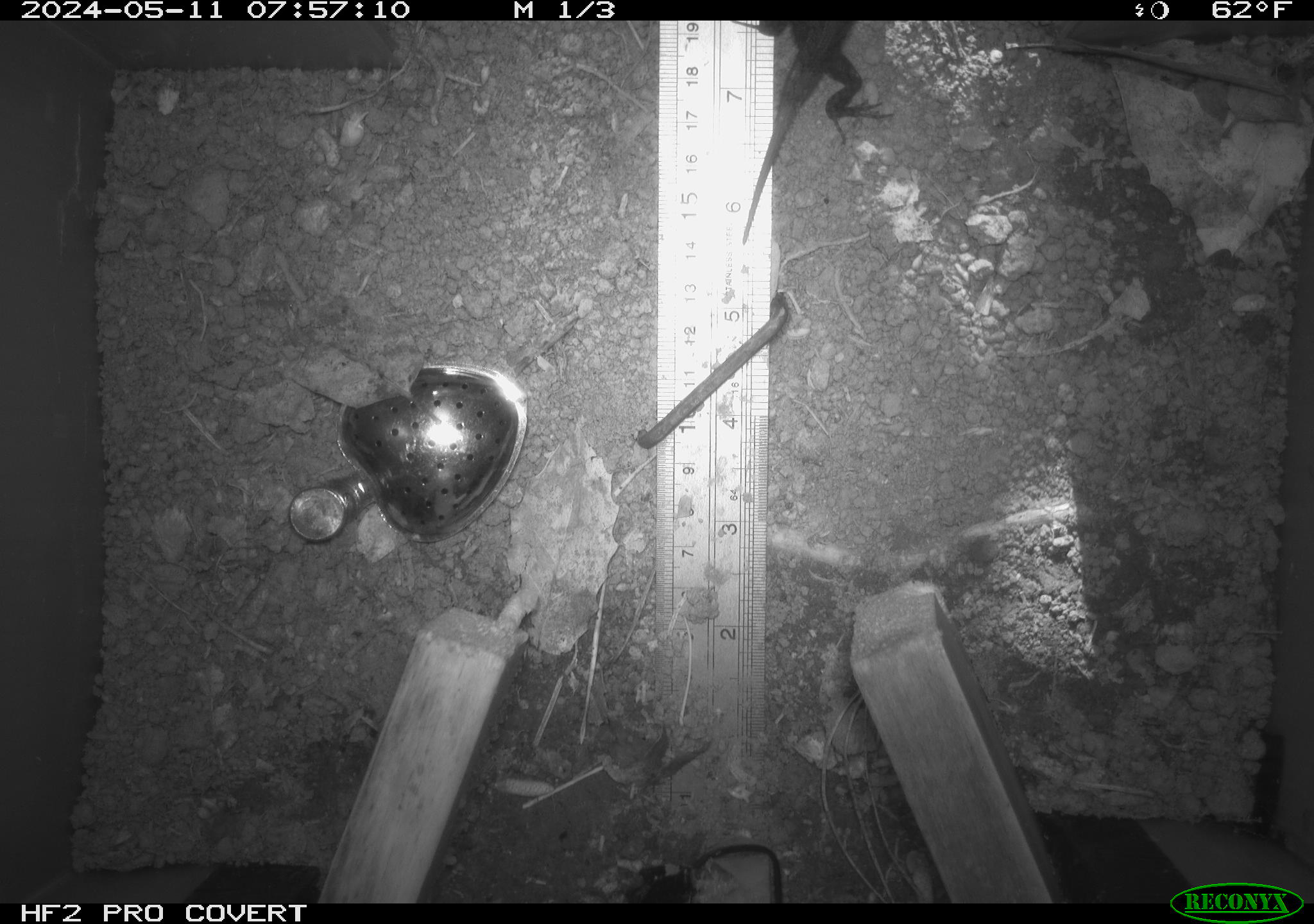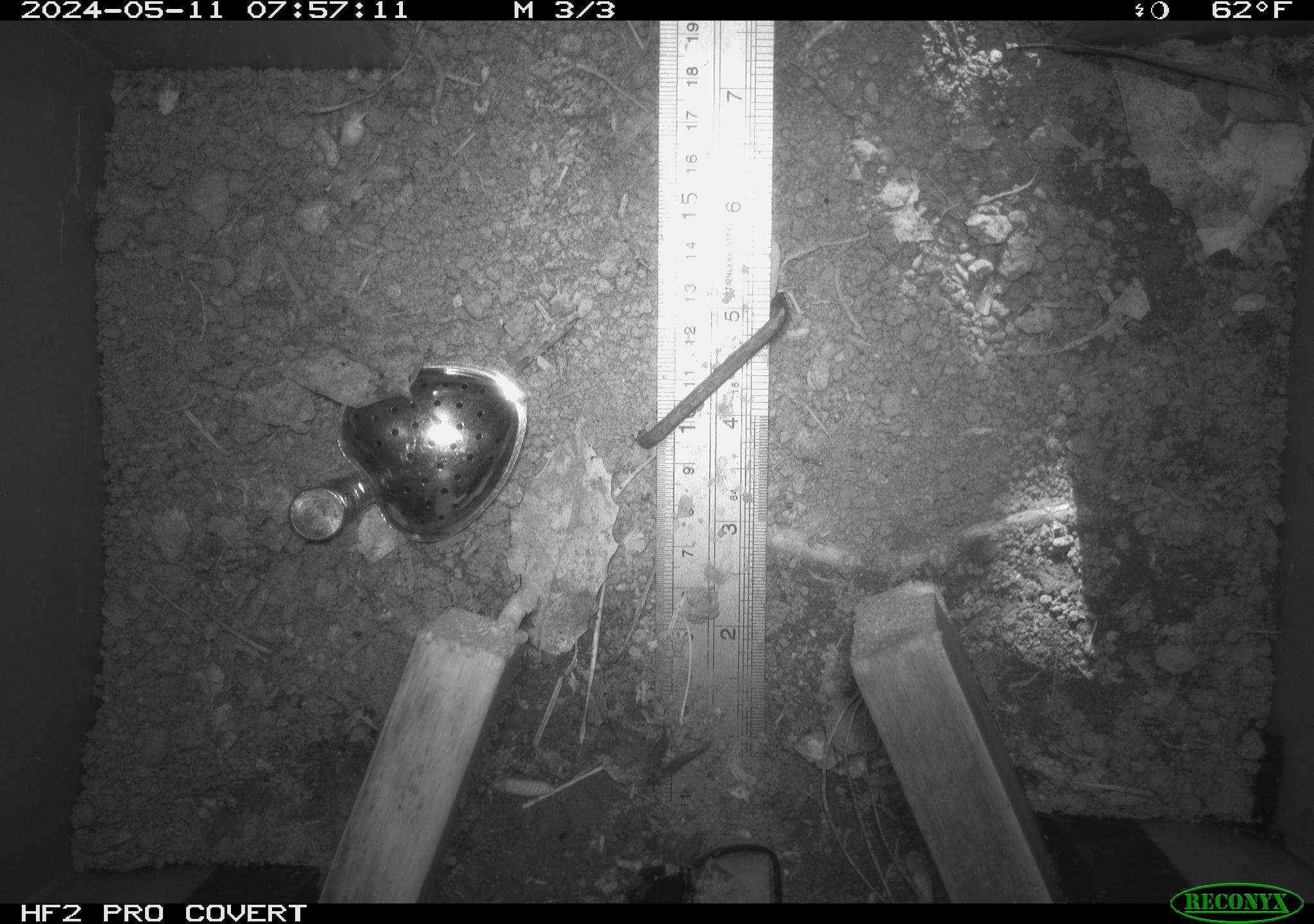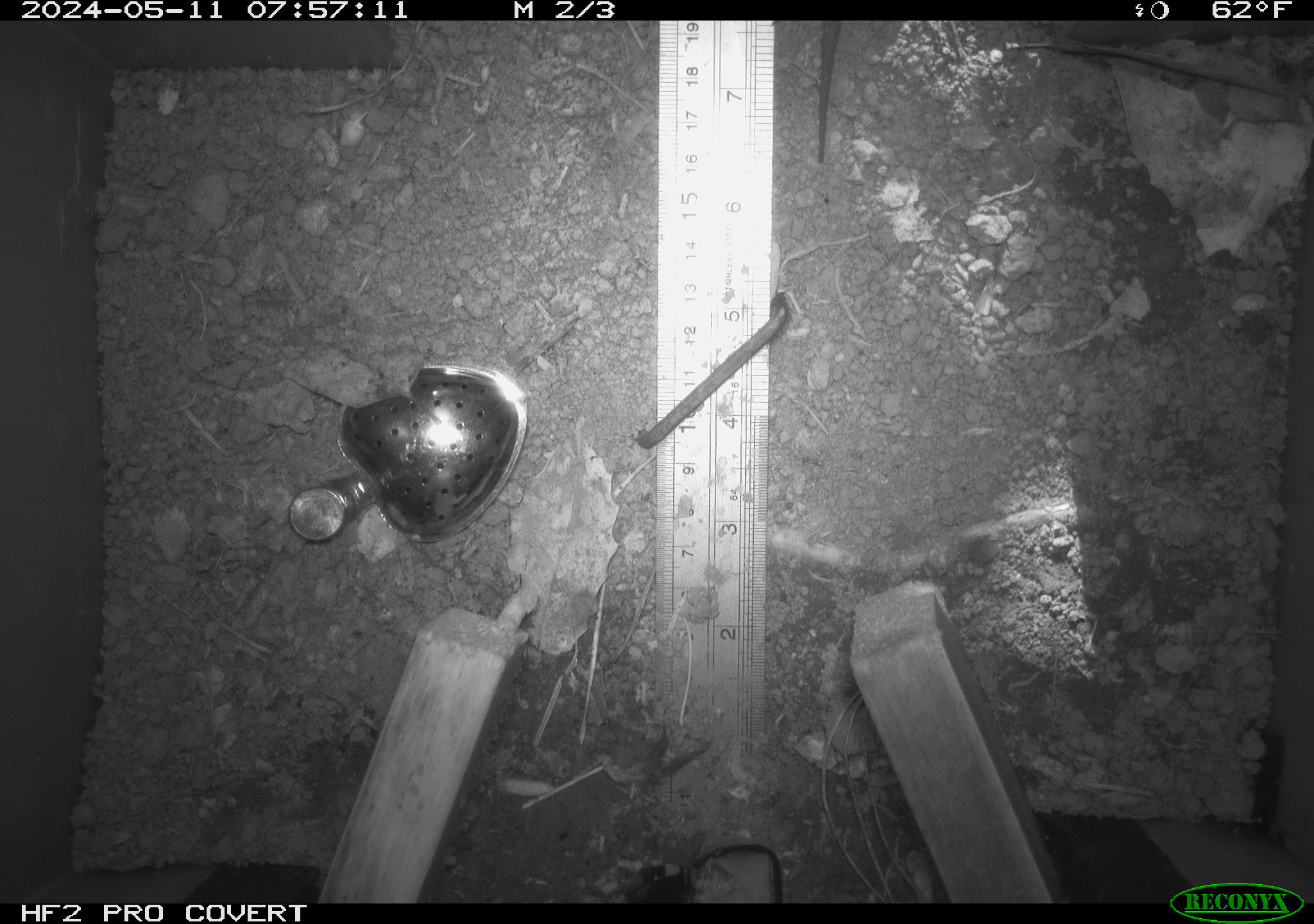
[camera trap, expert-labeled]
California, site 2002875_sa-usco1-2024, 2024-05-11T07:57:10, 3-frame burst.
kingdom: Animalia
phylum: Chordata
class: Reptilia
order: Squamata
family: Phrynosomatidae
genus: Sceloporus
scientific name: Sceloporus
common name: spiny lizards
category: sceloporus species